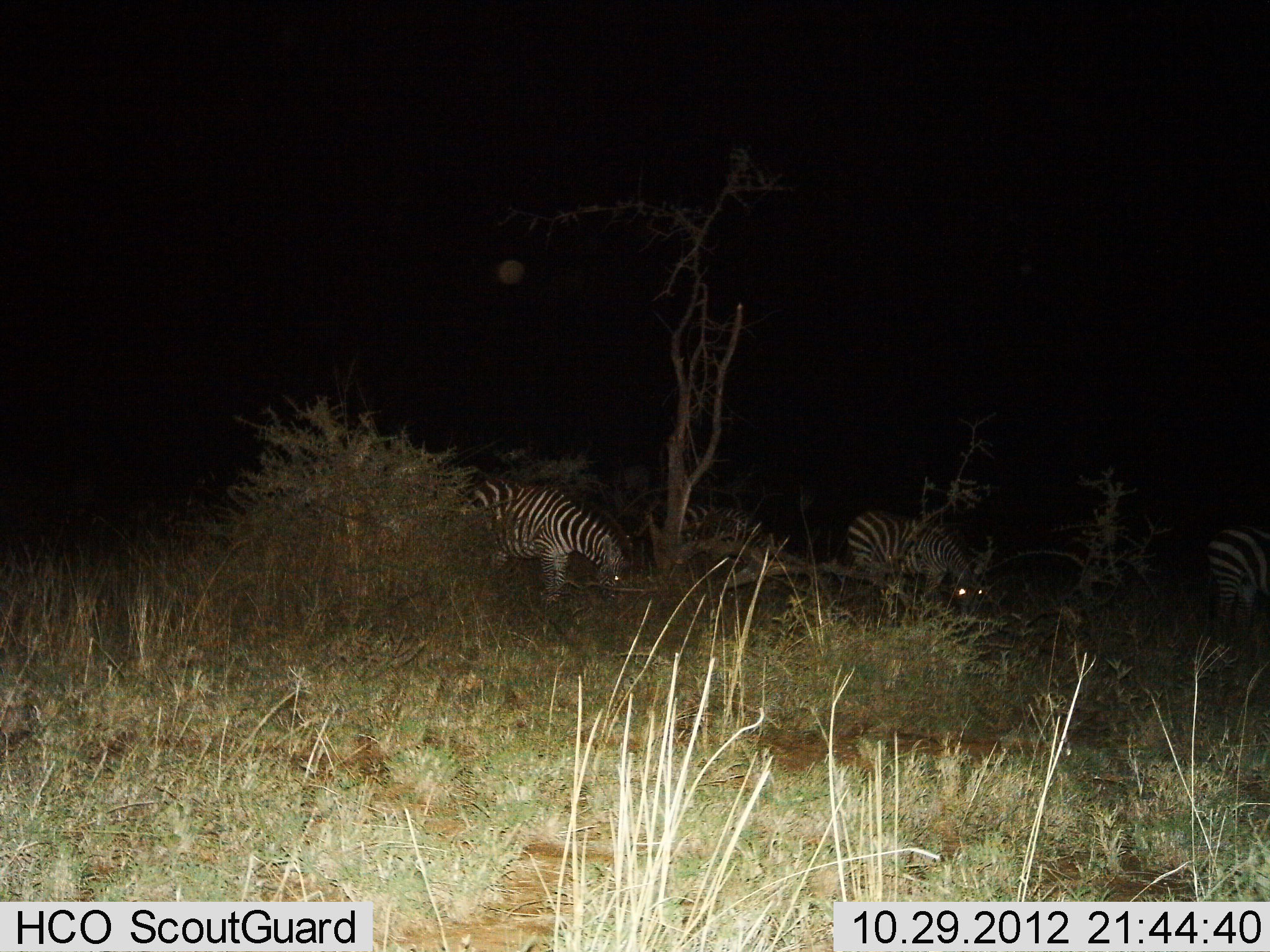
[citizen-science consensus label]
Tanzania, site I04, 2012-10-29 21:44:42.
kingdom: Animalia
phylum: Chordata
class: Mammalia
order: Perissodactyla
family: Equidae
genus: Equus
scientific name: Equus quagga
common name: plains zebra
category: zebra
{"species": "zebra (plains zebra) (Equus quagga)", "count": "3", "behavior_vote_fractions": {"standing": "10%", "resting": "0%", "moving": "10%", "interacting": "0%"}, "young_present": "0%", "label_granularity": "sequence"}